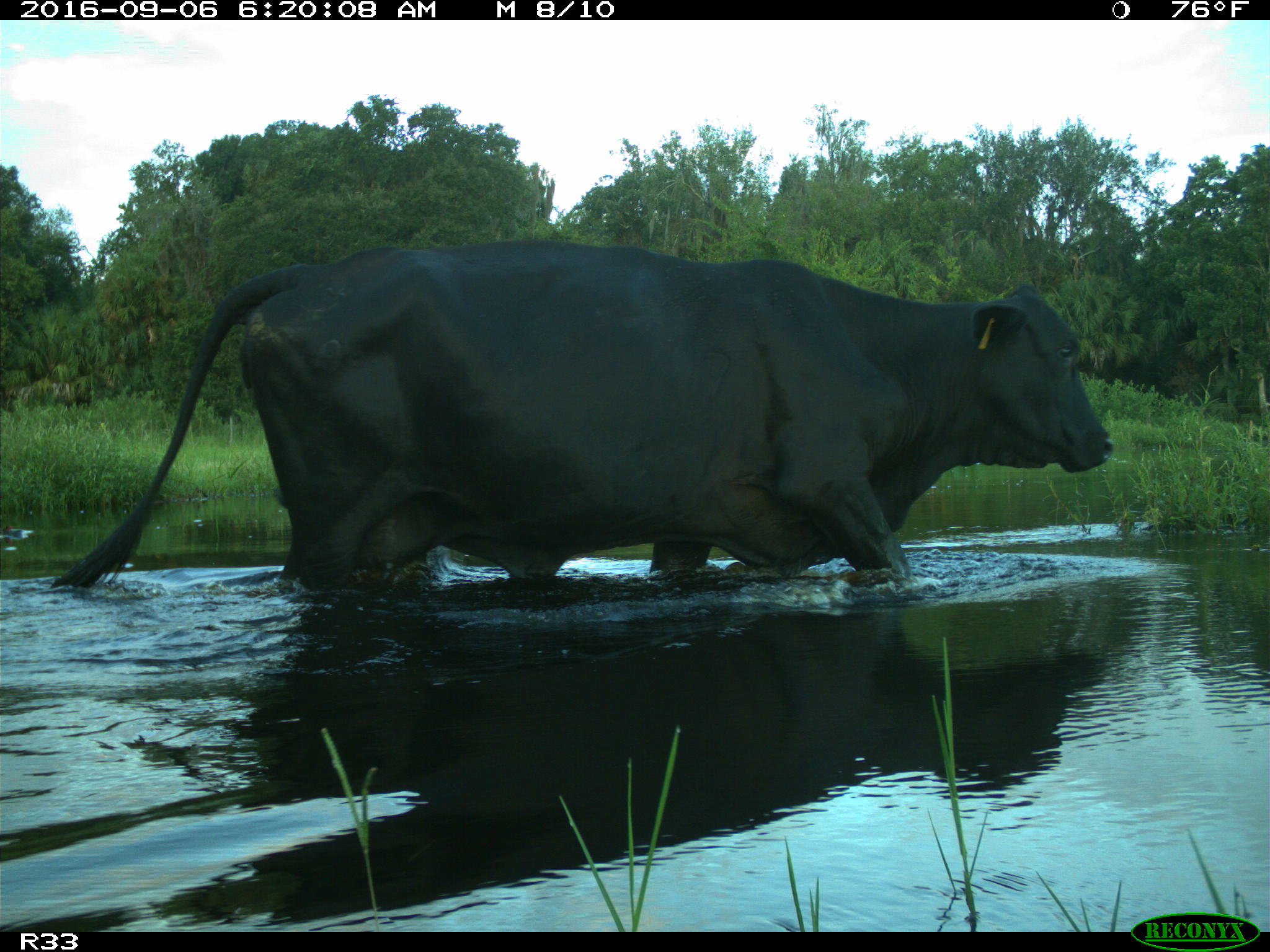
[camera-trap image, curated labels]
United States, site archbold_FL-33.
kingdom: Animalia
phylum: Chordata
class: Mammalia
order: Artiodactyla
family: Bovidae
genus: Bos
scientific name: Bos taurus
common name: domestic cow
Bos taurus (domestic cow).